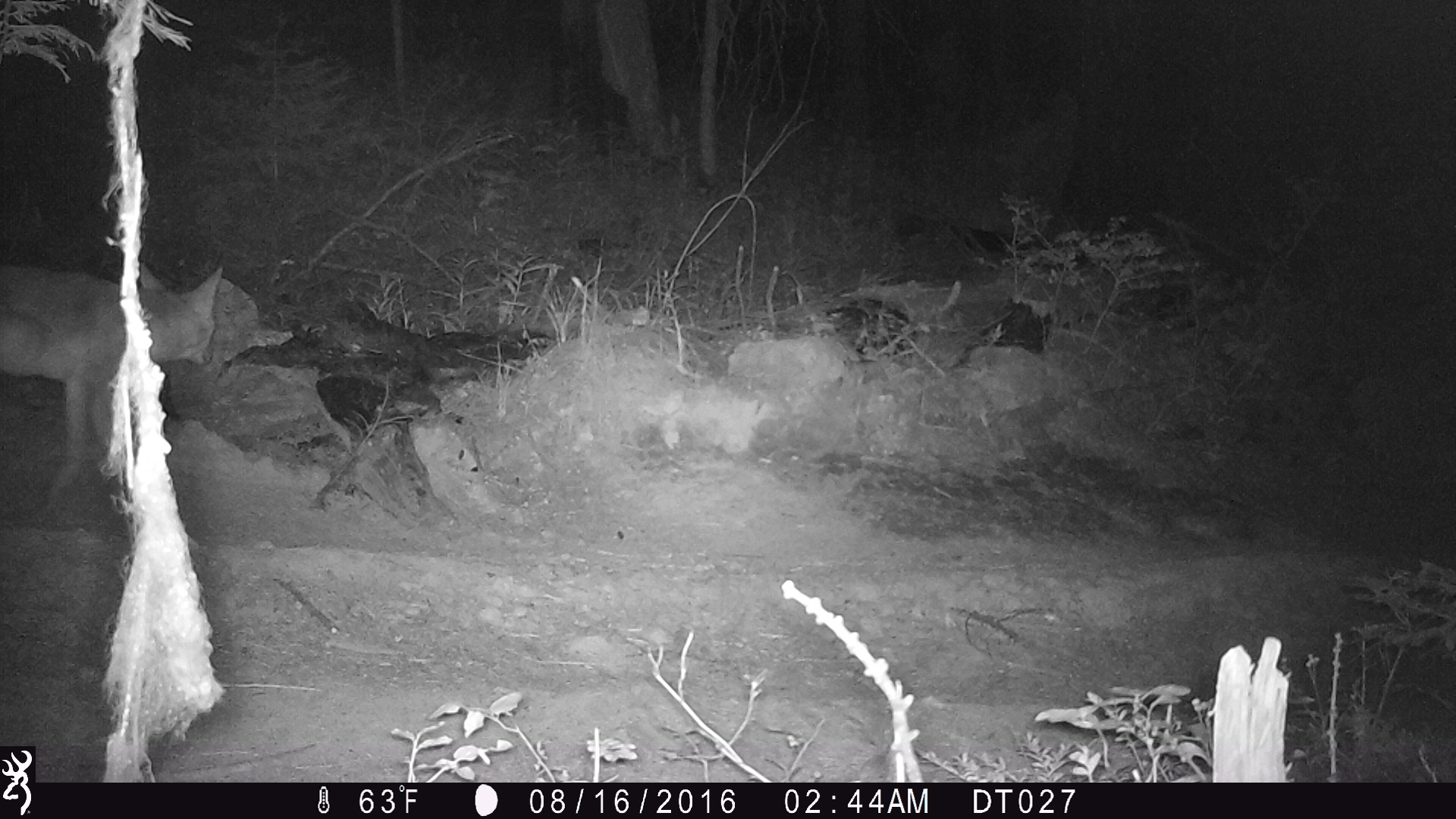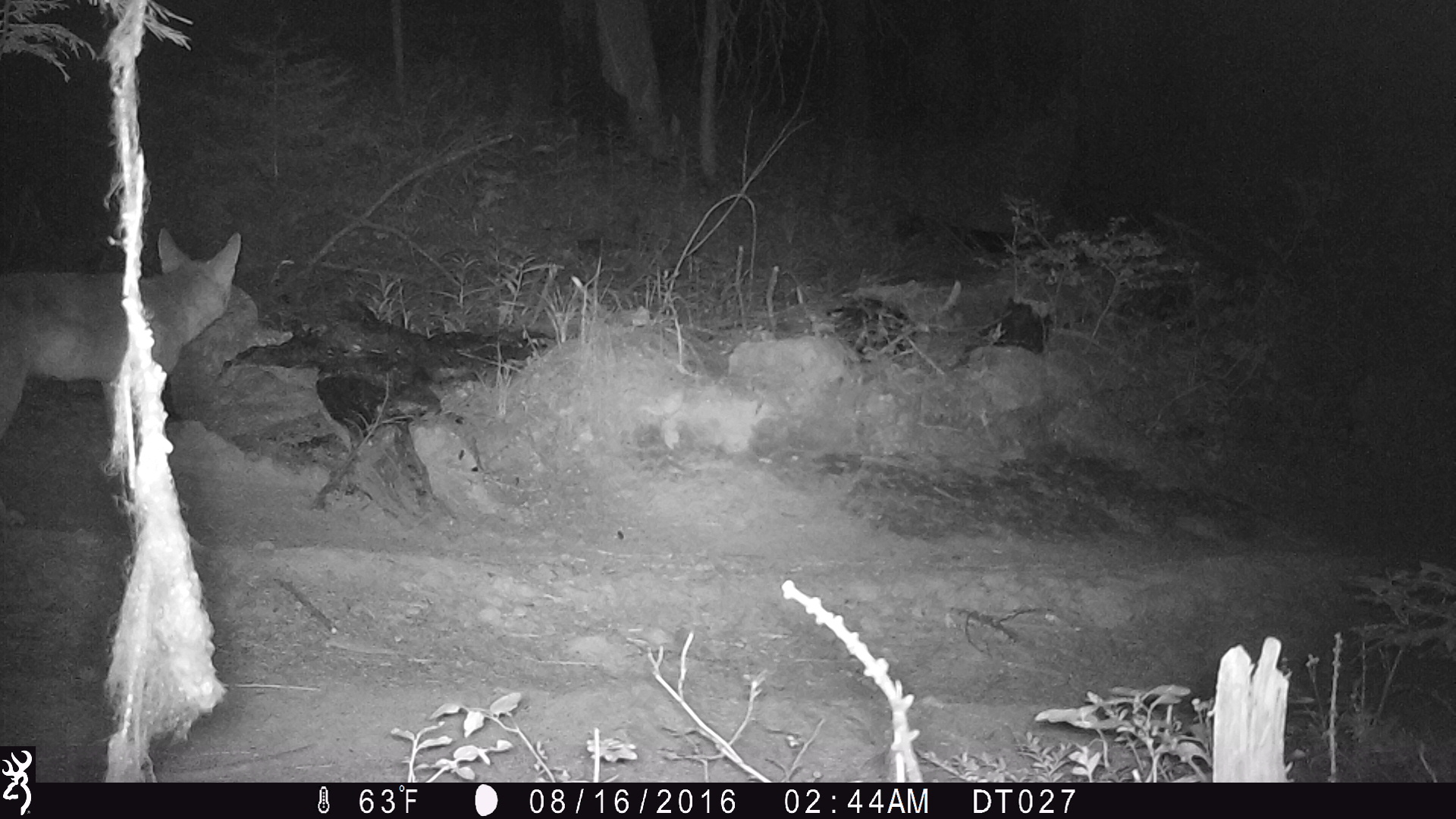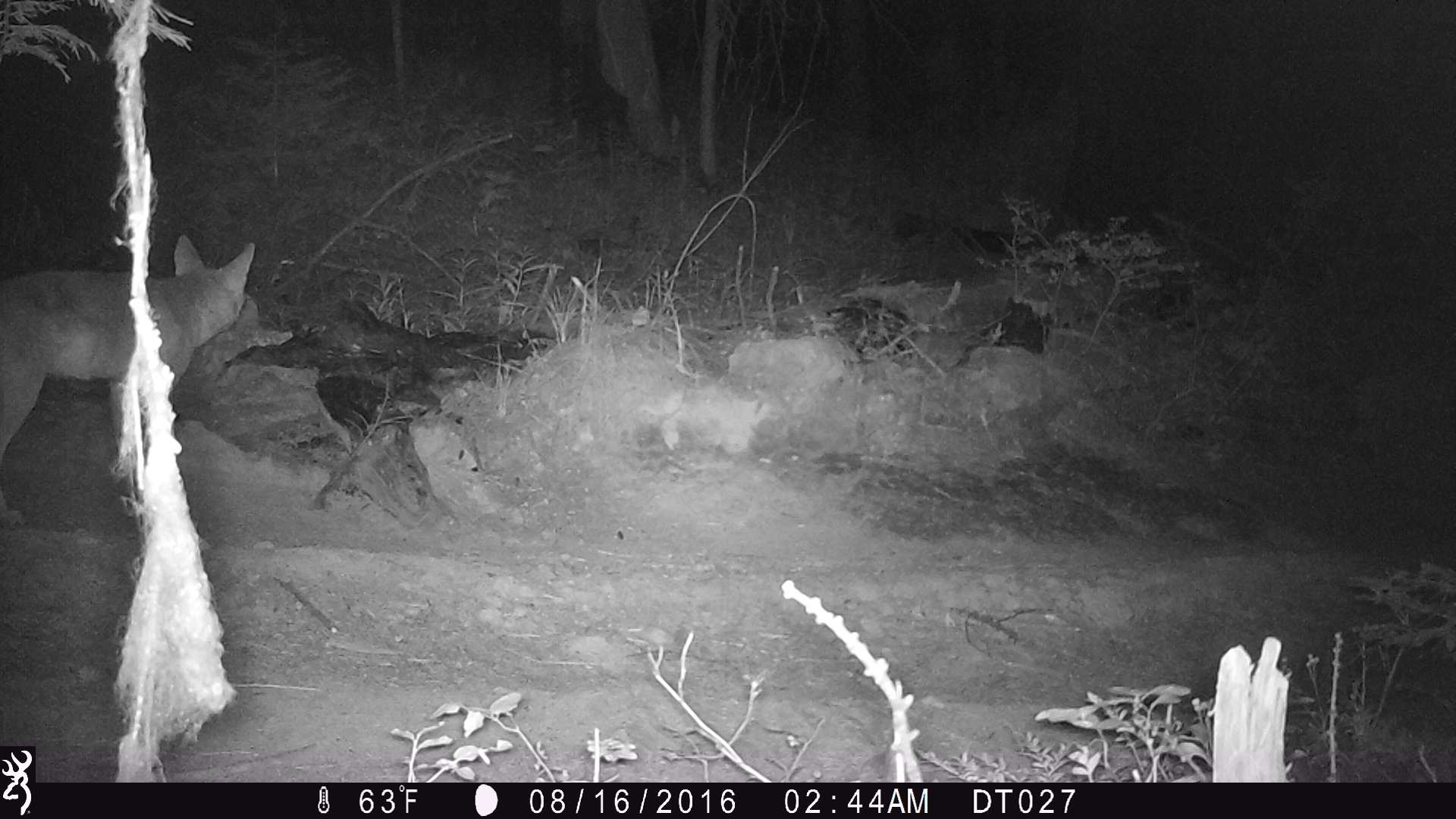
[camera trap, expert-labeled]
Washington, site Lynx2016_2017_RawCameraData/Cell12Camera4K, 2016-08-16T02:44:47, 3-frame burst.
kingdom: Animalia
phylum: Chordata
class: Mammalia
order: Carnivora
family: Canidae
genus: Canis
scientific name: Canis latrans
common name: coyote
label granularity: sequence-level